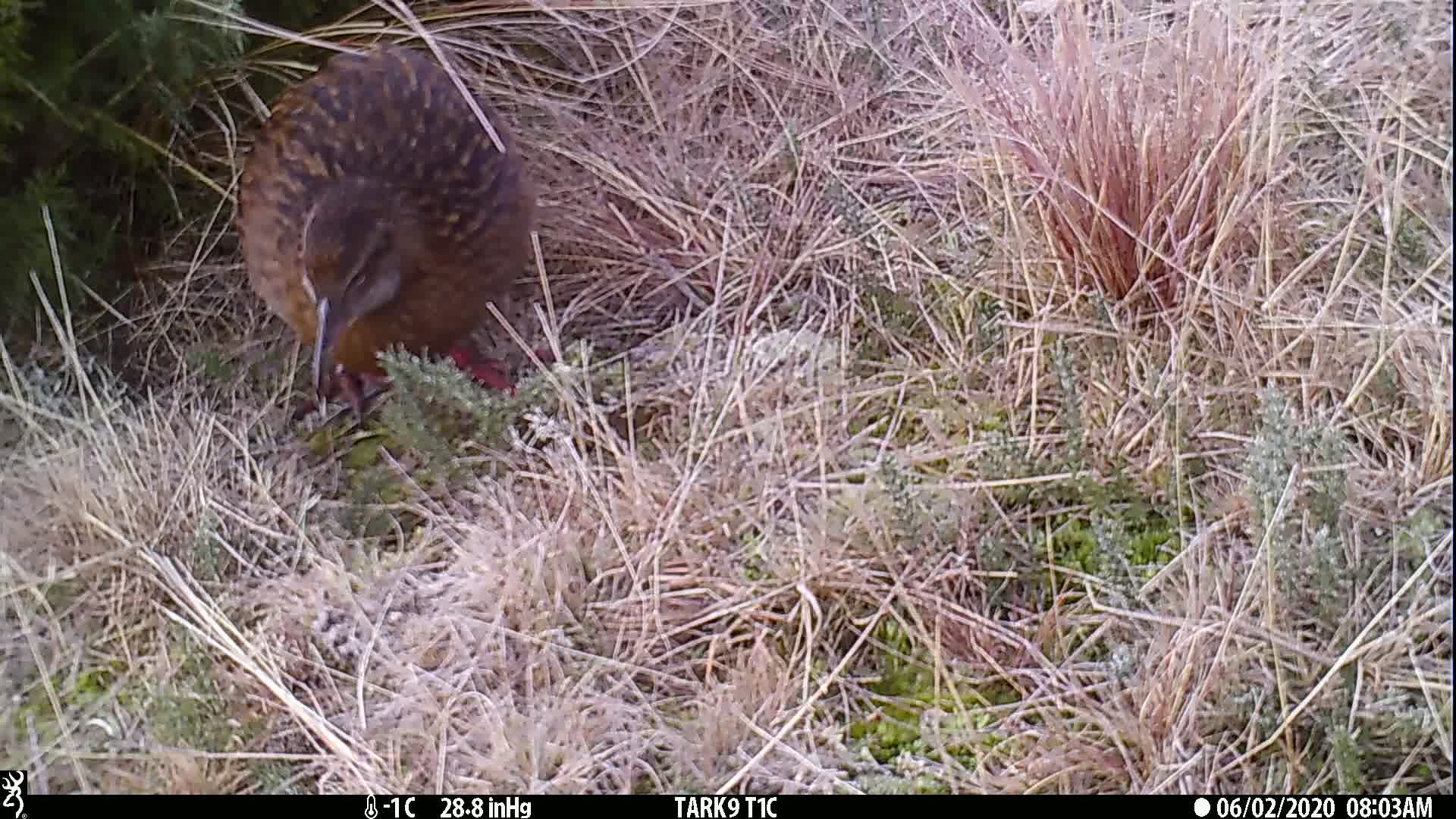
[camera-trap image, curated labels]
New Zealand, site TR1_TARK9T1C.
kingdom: Animalia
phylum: Chordata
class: Aves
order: Gruiformes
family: Rallidae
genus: Gallirallus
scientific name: Gallirallus australis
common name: weka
Weka (Gallirallus australis).